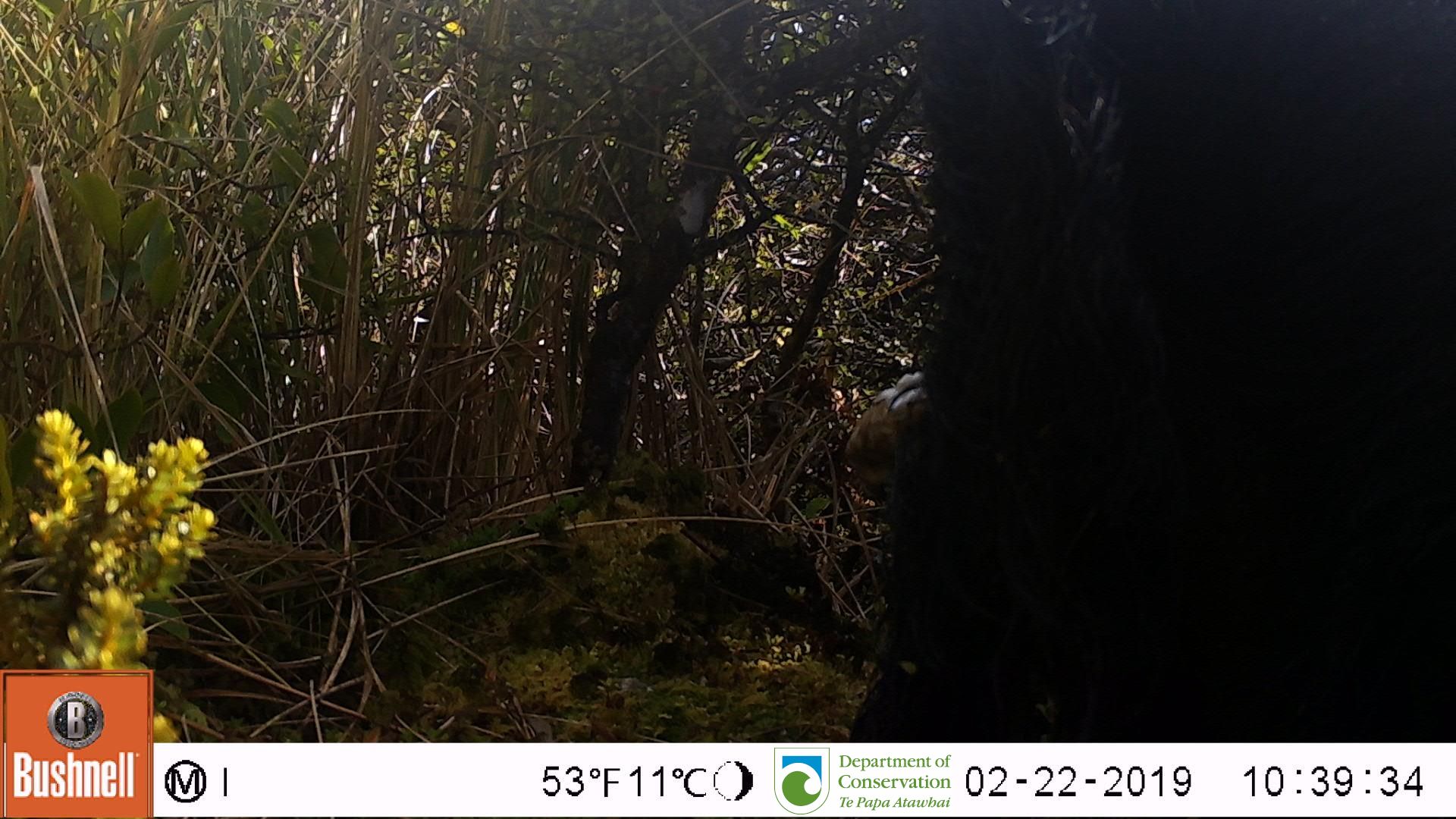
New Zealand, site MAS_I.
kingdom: Animalia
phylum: Chordata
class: Mammalia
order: Artiodactyla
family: Suidae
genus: Sus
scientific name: Sus scrofa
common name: pig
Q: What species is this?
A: Pig (Sus scrofa).